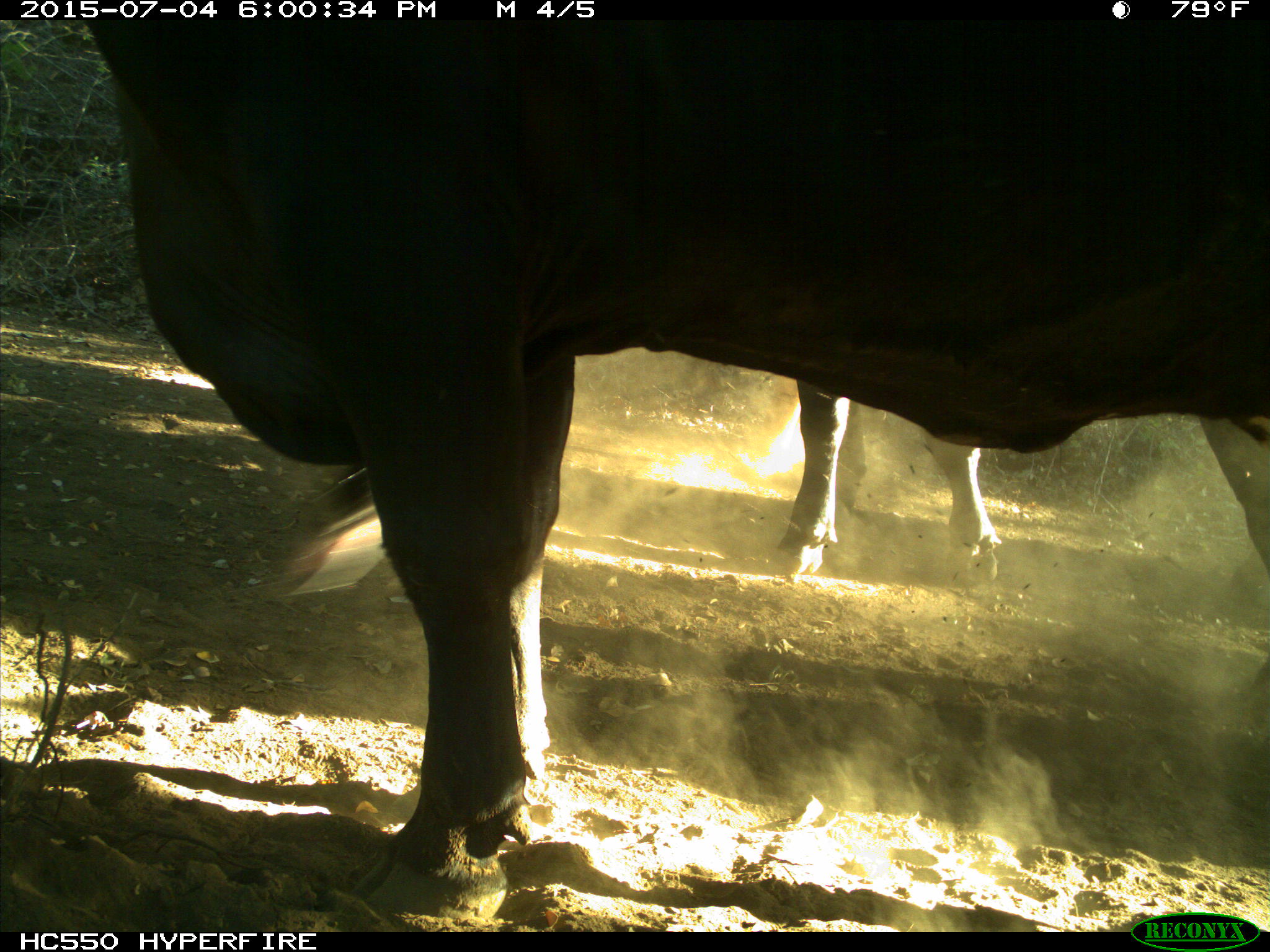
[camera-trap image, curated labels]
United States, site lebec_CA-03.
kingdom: Animalia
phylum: Chordata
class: Mammalia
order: Artiodactyla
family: Bovidae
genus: Bos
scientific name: Bos taurus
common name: domestic cow